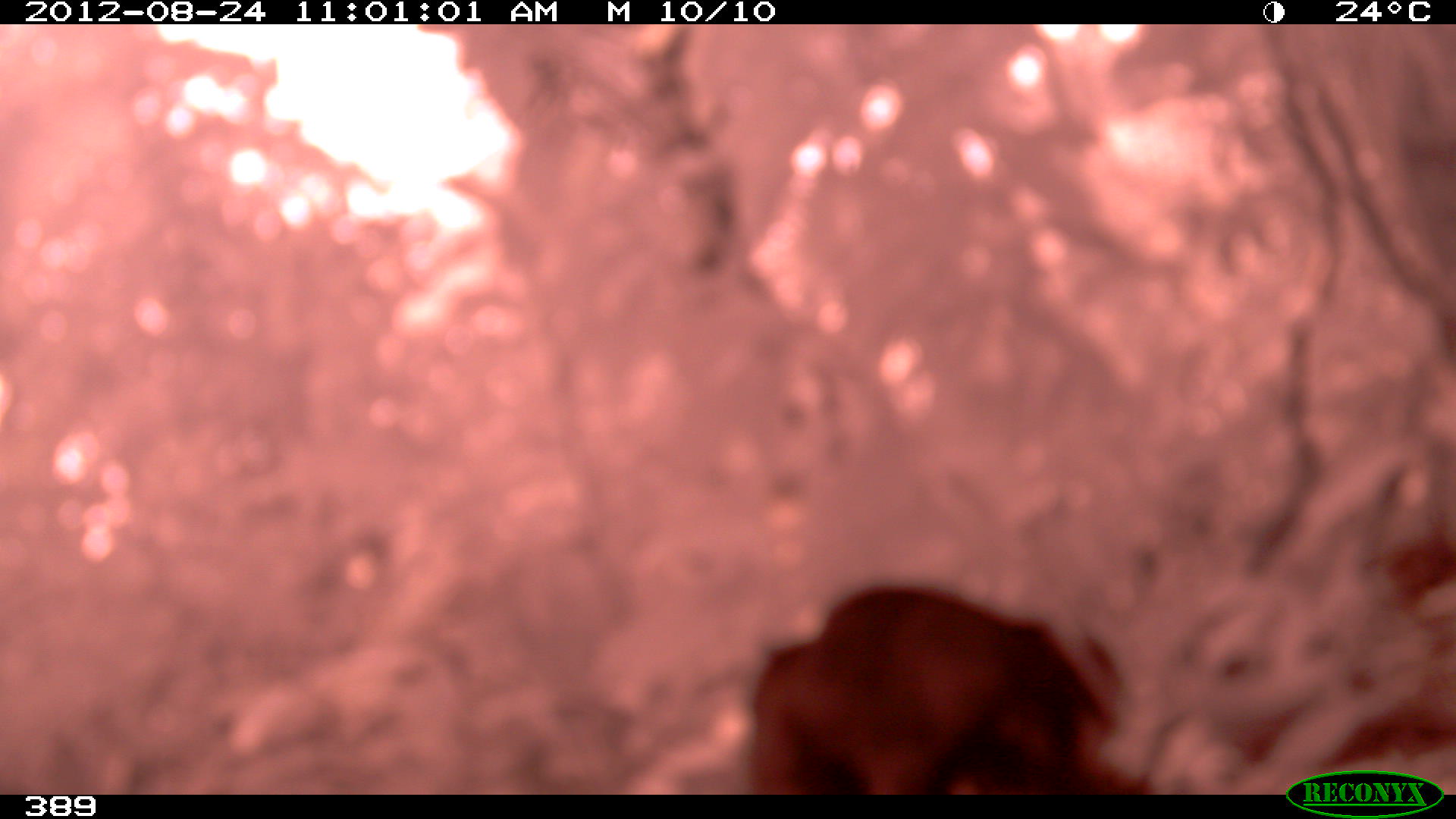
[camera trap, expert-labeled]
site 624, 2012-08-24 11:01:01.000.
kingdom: Animalia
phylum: Chordata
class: Mammalia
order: Artiodactyla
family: Tayassuidae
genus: Tayassu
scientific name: Tayassu pecari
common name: white-lipped peccary